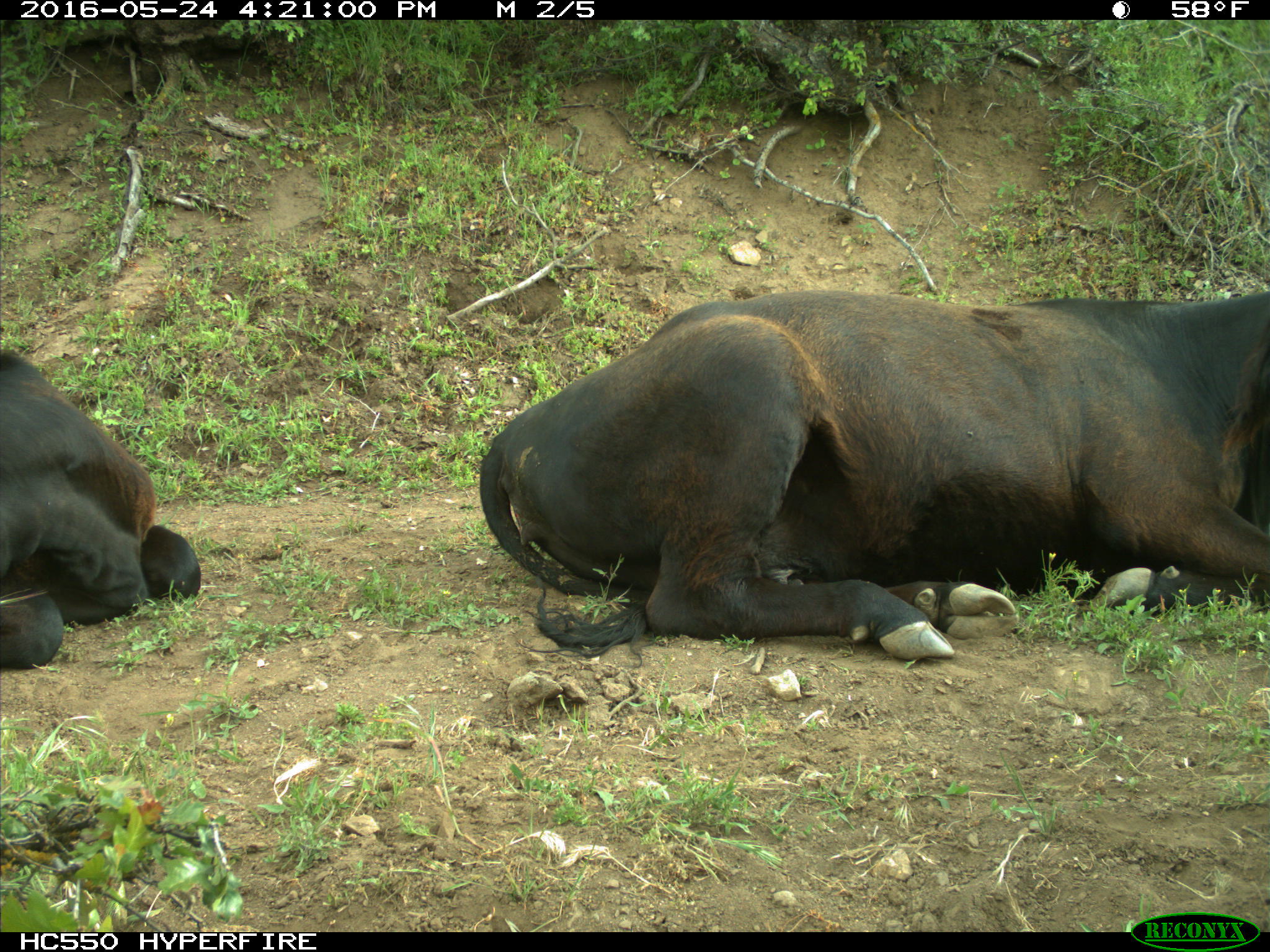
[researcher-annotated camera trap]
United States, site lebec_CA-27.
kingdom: Animalia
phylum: Chordata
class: Mammalia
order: Artiodactyla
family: Bovidae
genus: Bos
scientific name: Bos taurus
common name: domestic cow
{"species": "Bos taurus (domestic cow)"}